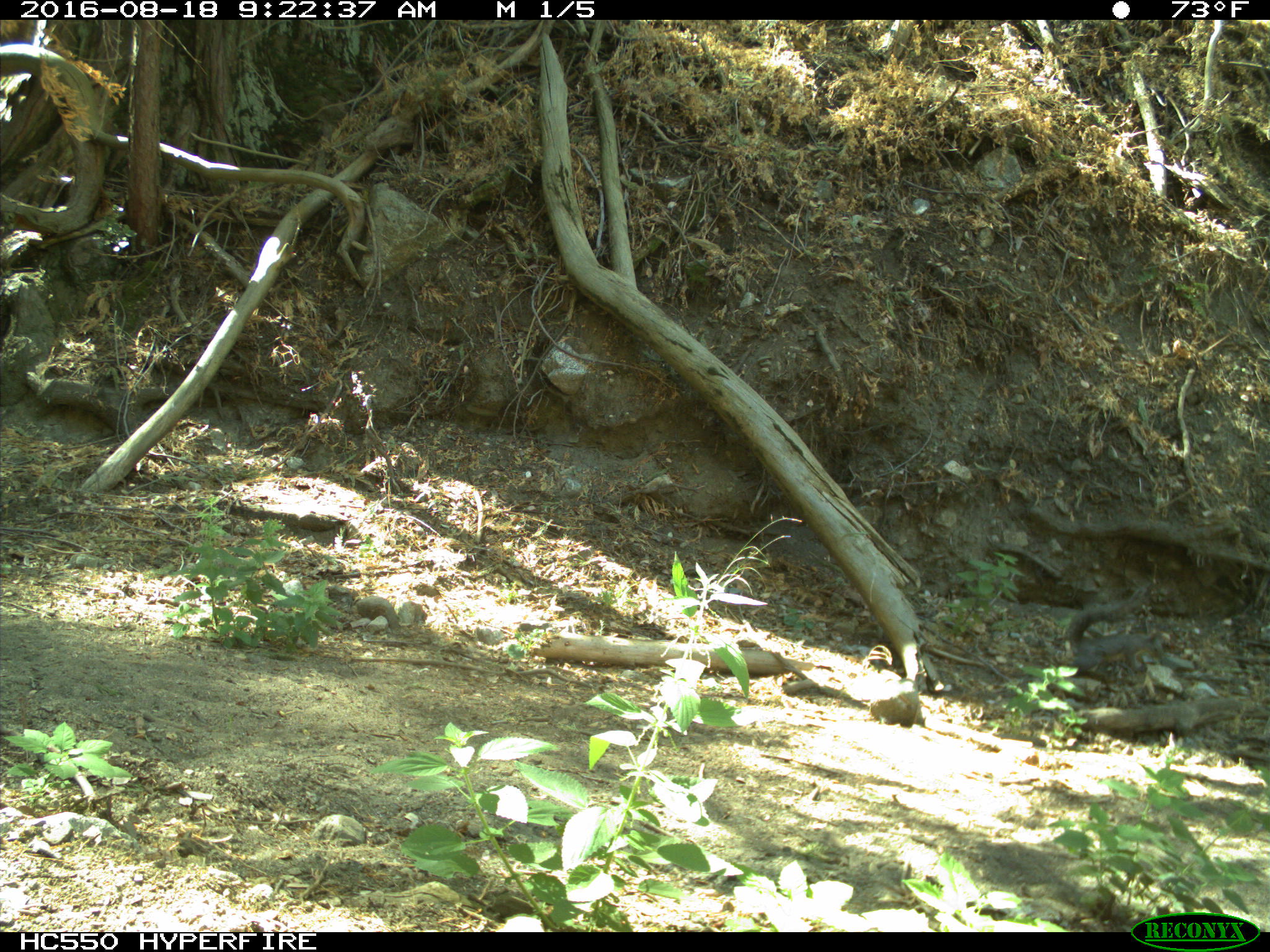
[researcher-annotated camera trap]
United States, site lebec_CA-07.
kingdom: Animalia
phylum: Chordata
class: Mammalia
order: Rodentia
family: Sciuridae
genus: Sciurus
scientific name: Sciurus carolinensis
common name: eastern gray squirrel